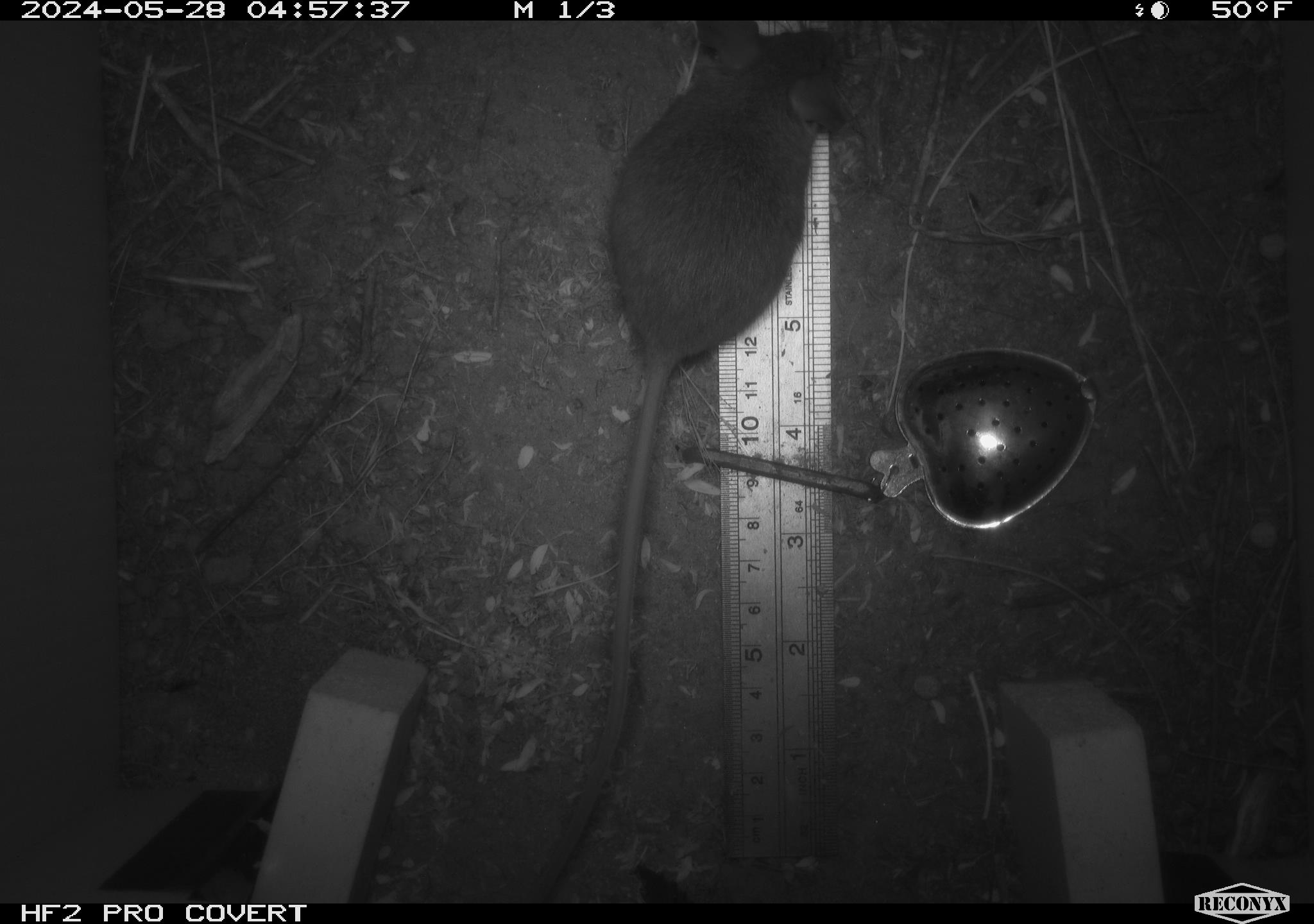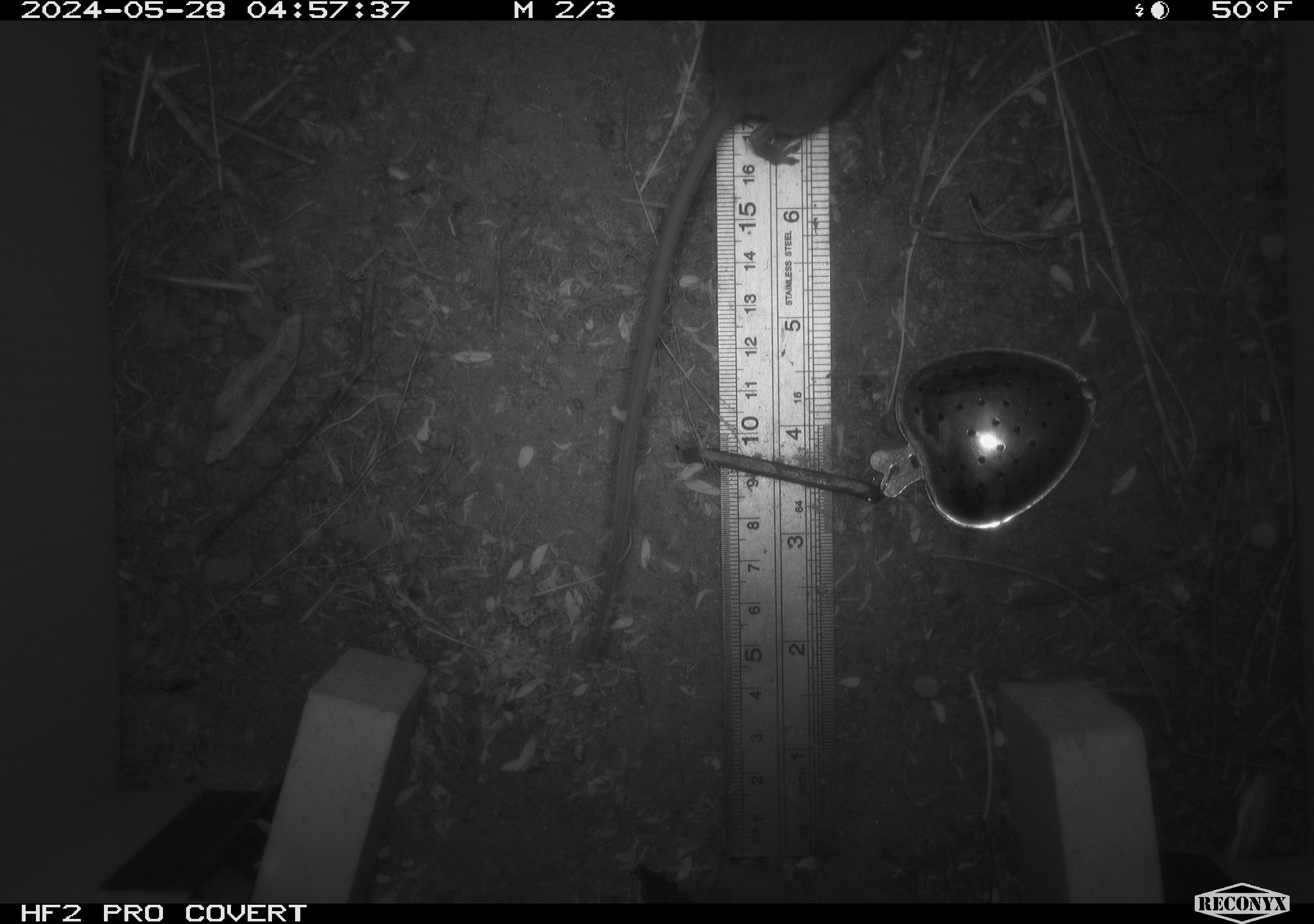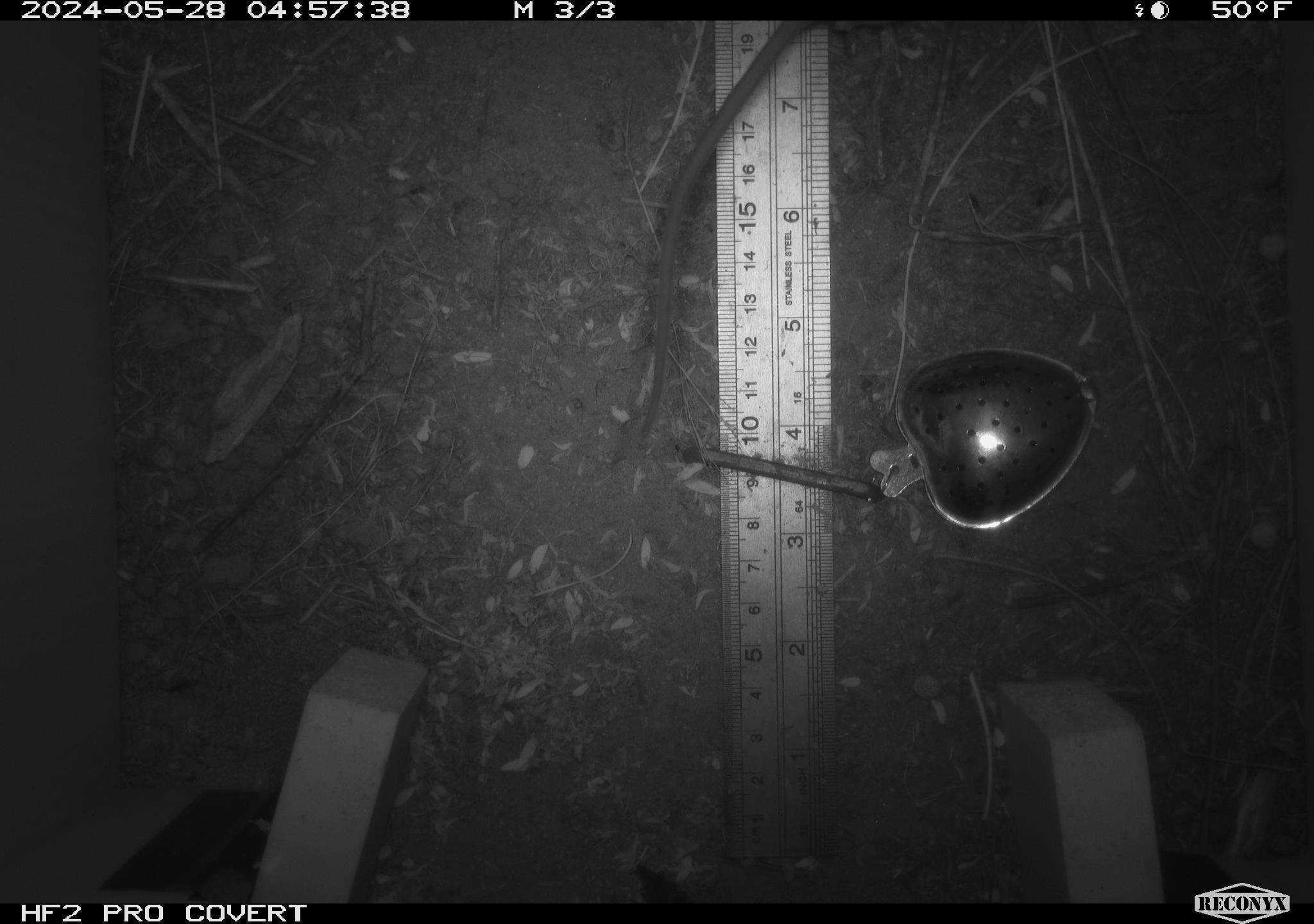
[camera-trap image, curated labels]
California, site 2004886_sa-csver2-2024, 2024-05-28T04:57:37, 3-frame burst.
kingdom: Animalia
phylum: Chordata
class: Mammalia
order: Rodentia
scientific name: Rodentia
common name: rodent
Rodent (Rodentia).